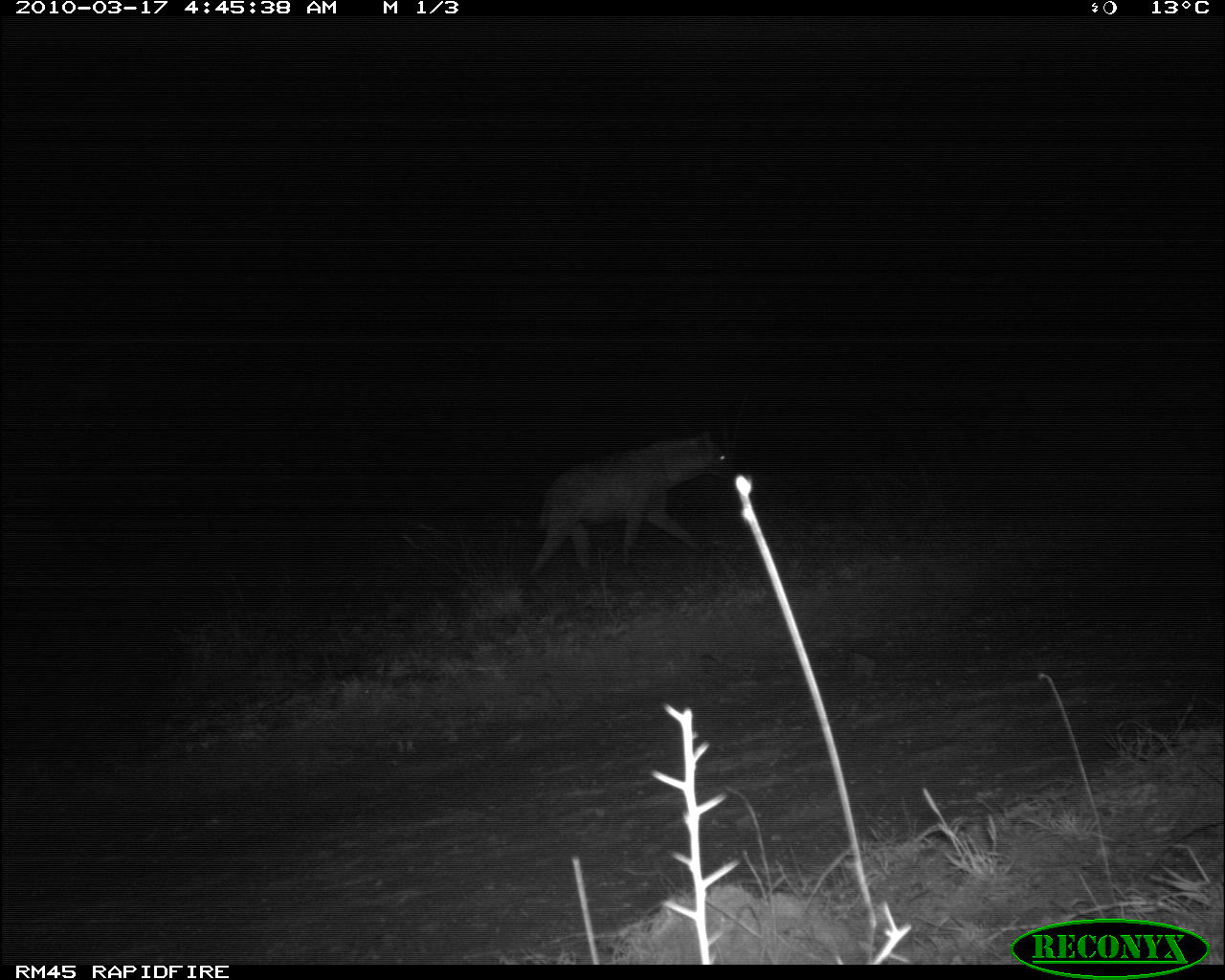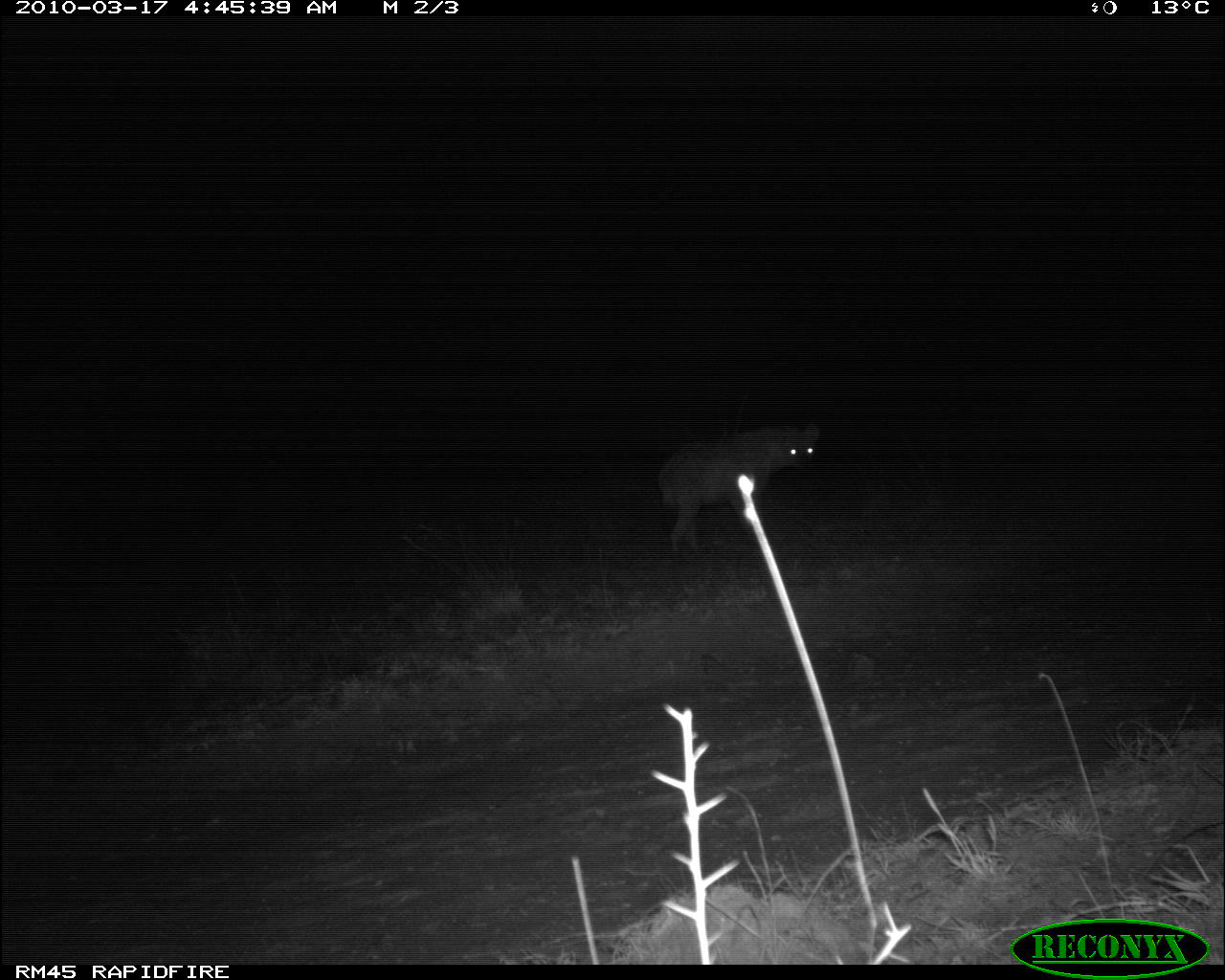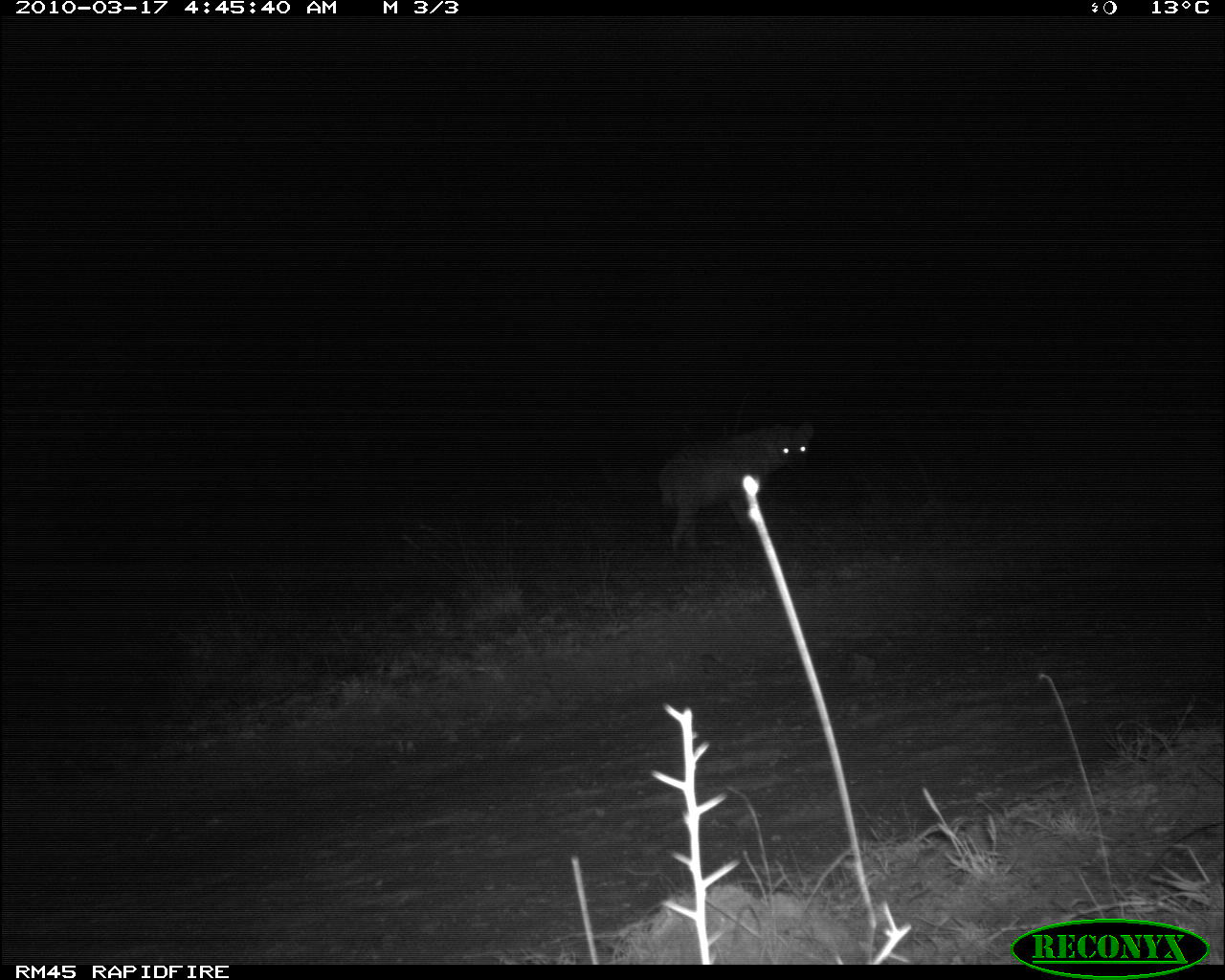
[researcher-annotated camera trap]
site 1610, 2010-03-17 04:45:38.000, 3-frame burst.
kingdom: Animalia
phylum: Chordata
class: Mammalia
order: Carnivora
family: Hyaenidae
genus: Crocuta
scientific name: Crocuta crocuta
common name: spotted hyena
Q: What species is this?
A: Crocuta crocuta (spotted hyena).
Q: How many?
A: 1.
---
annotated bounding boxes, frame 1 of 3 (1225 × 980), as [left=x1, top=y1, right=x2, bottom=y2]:
crocuta crocuta: [left=529, top=430, right=732, bottom=577]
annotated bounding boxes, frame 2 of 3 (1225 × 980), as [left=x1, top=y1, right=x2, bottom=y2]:
crocuta crocuta: [left=658, top=423, right=820, bottom=559]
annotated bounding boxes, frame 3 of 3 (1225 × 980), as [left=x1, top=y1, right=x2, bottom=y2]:
crocuta crocuta: [left=657, top=420, right=814, bottom=554]